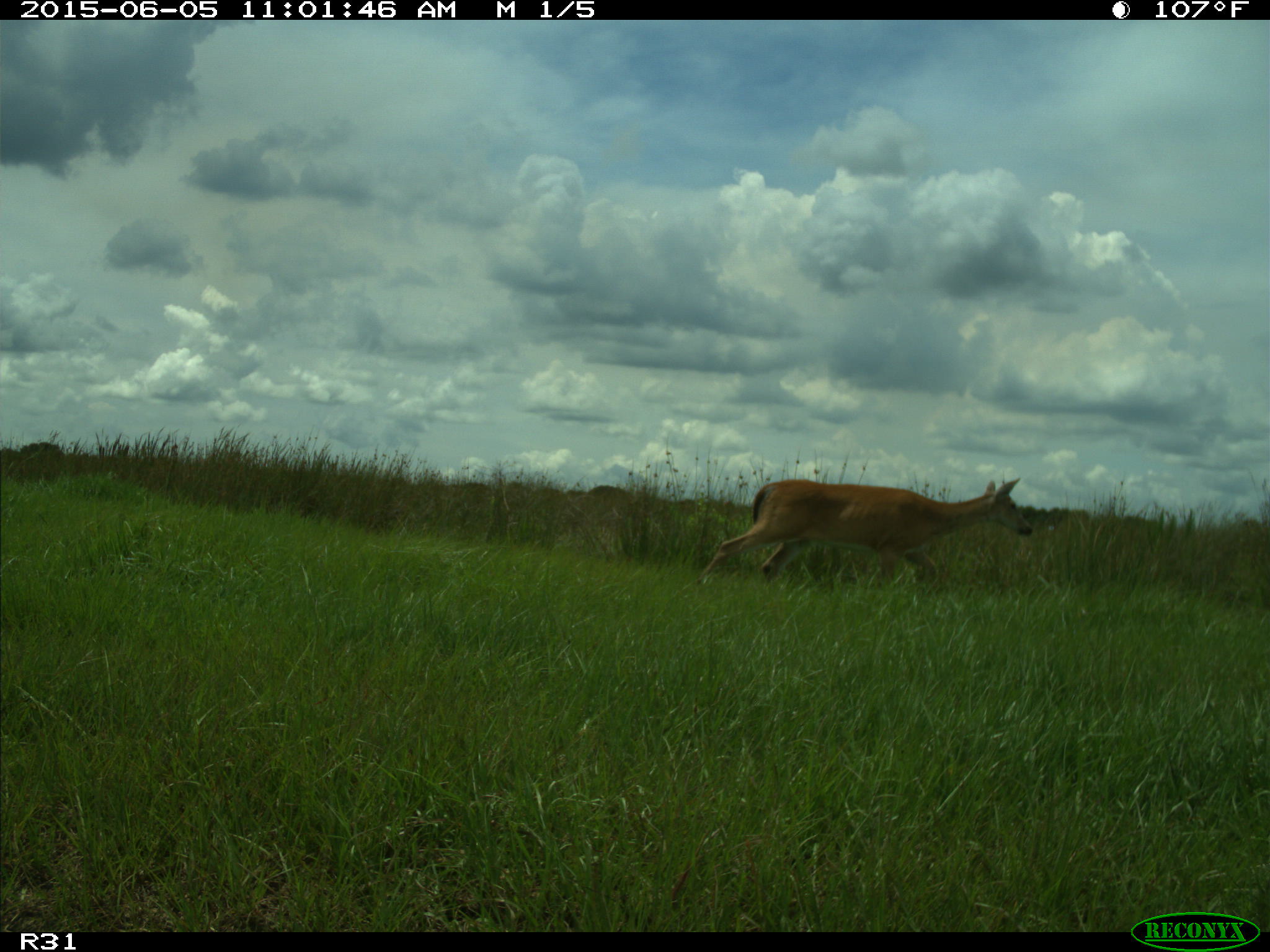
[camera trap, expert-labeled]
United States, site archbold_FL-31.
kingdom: Animalia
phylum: Chordata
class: Mammalia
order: Artiodactyla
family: Cervidae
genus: Odocoileus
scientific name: Odocoileus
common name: deer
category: unidentified deer